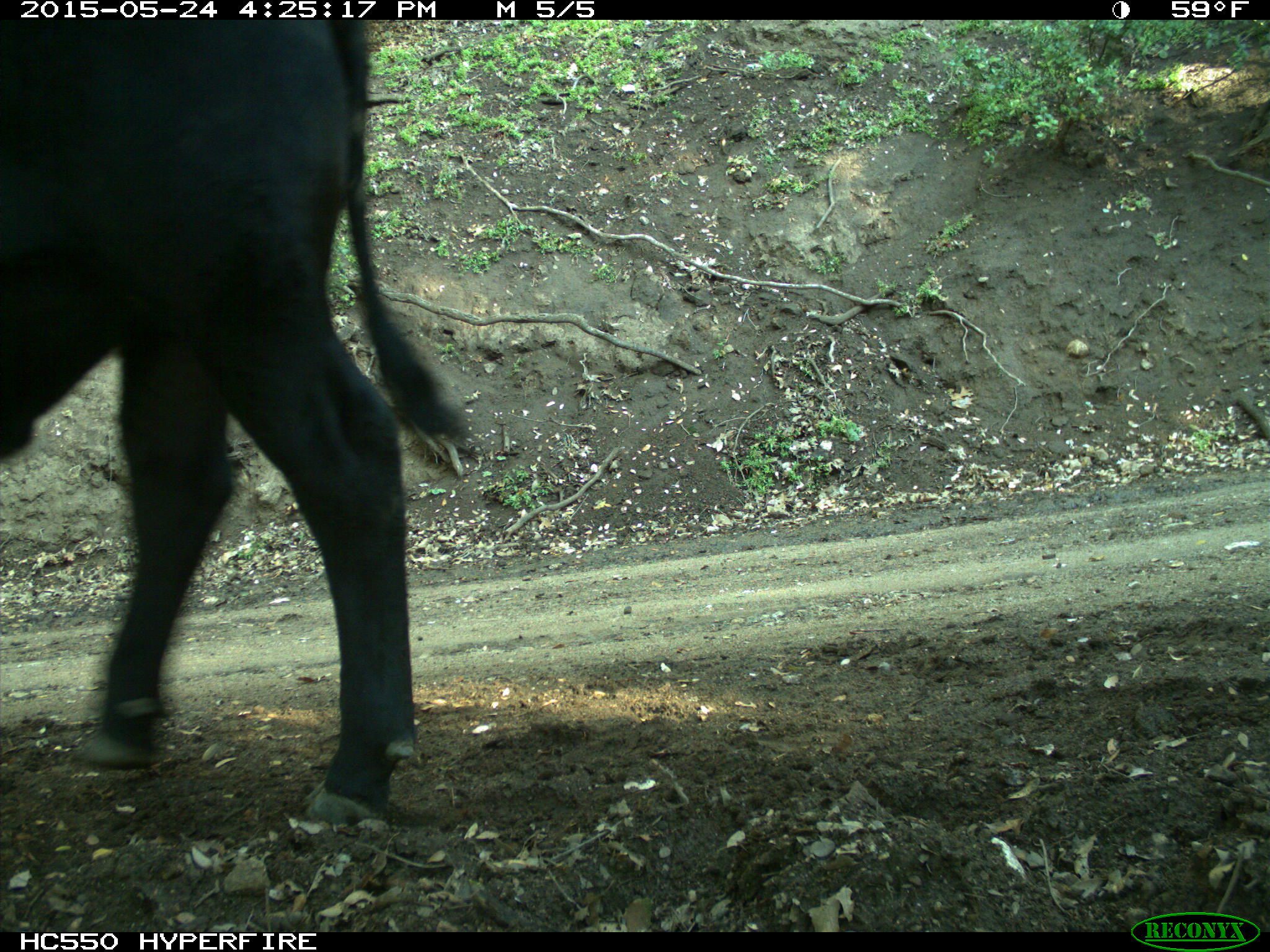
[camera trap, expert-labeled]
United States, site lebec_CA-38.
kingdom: Animalia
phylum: Chordata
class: Mammalia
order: Artiodactyla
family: Bovidae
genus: Bos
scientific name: Bos taurus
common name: domestic cow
Bos taurus (domestic cow).